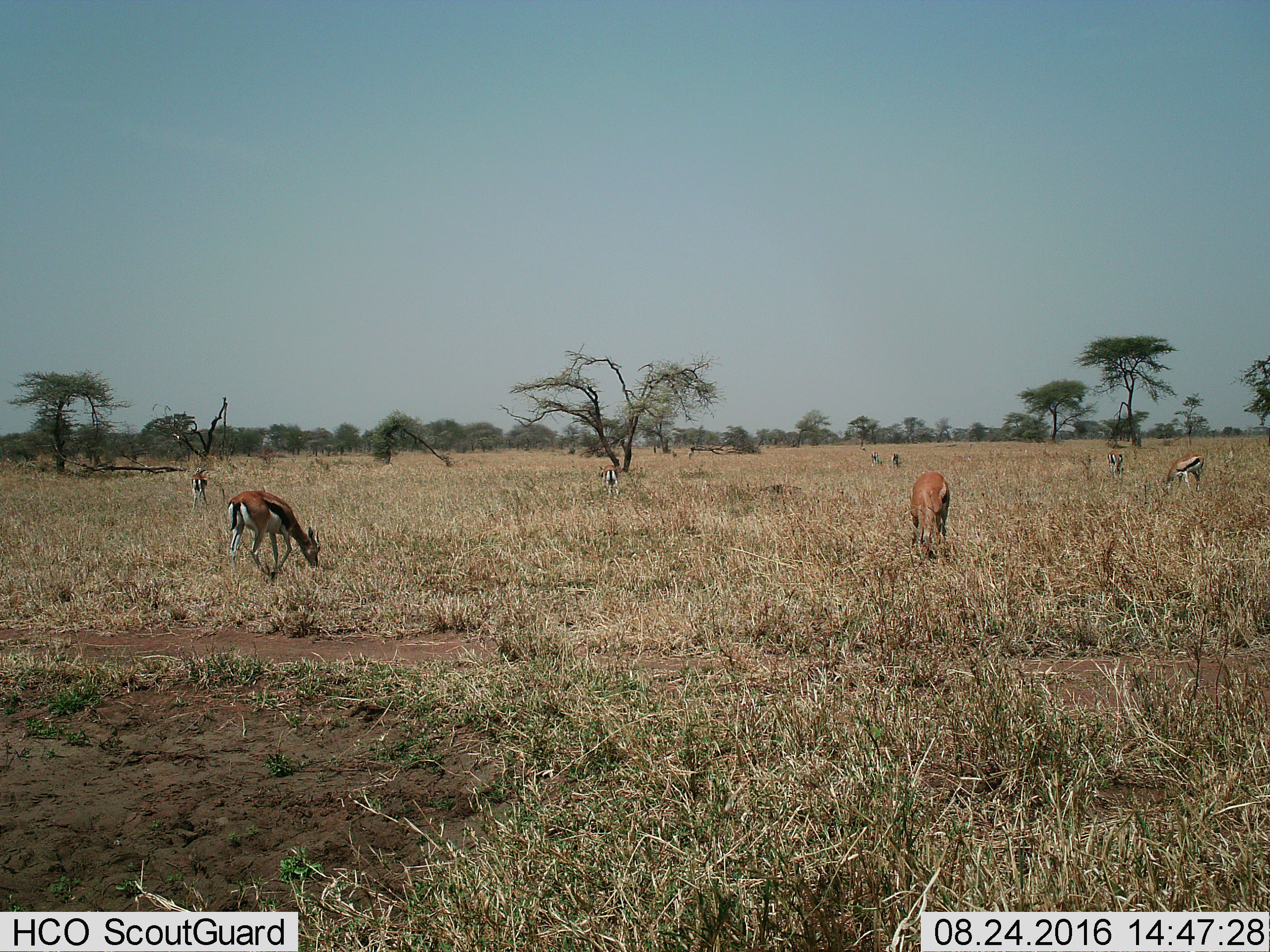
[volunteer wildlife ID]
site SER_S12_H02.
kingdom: Animalia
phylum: Chordata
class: Mammalia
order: Artiodactyla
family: Bovidae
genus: Eudorcas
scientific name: Eudorcas thomsonii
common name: thomson's gazelle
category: gazellethomsons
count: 8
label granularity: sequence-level